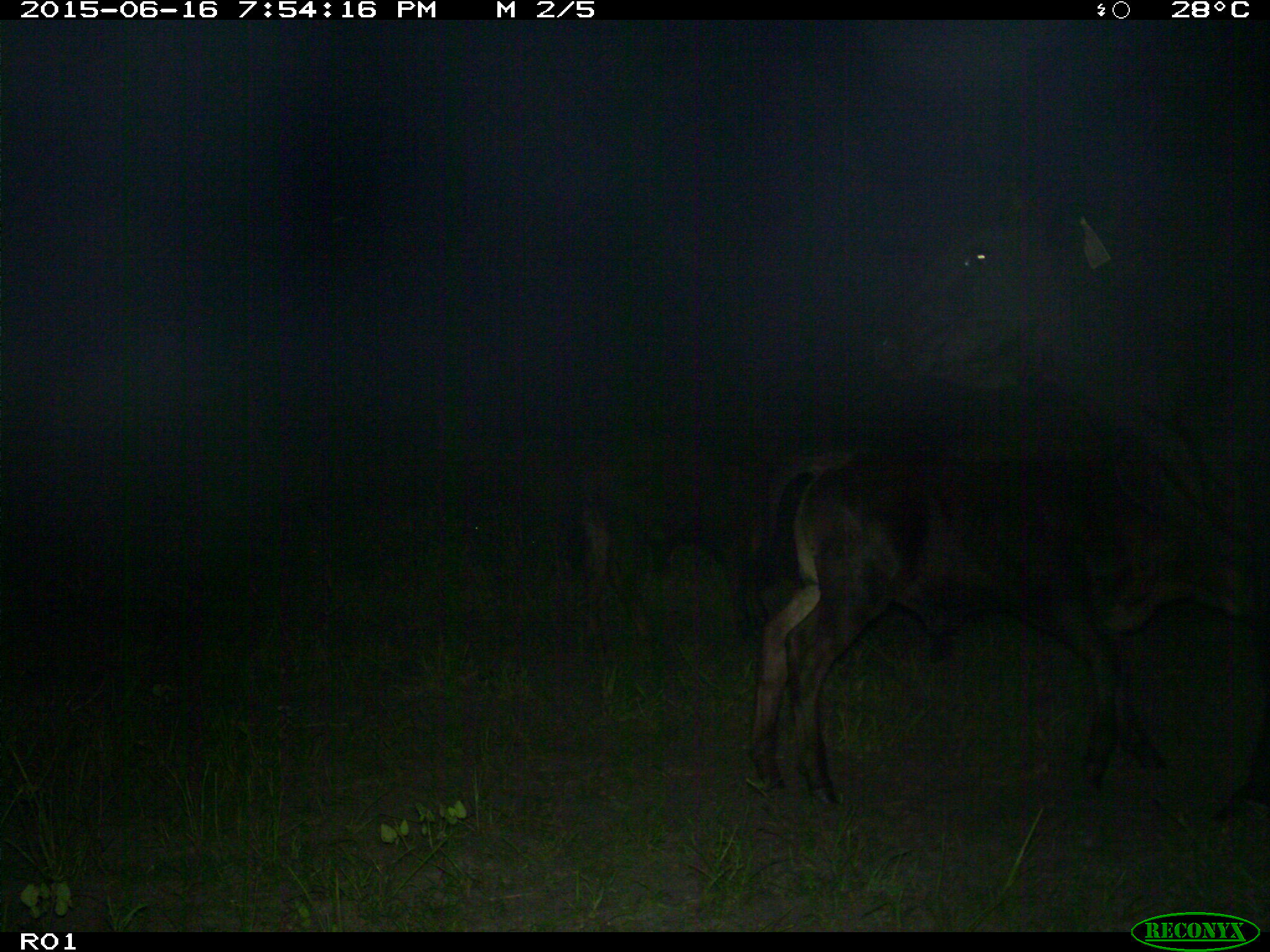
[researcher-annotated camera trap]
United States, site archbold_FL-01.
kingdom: Animalia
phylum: Chordata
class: Mammalia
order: Artiodactyla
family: Bovidae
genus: Bos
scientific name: Bos taurus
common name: domestic cow